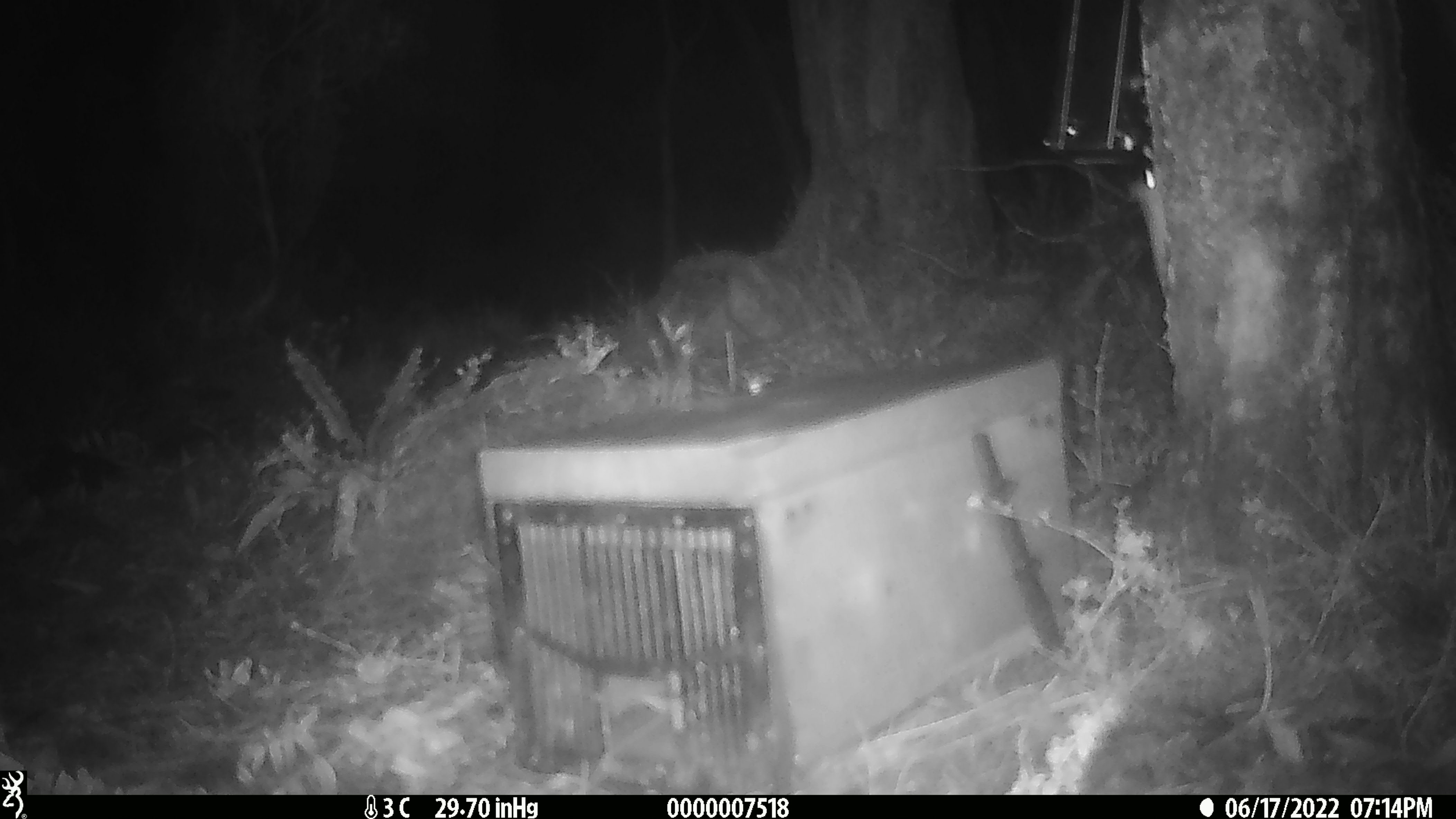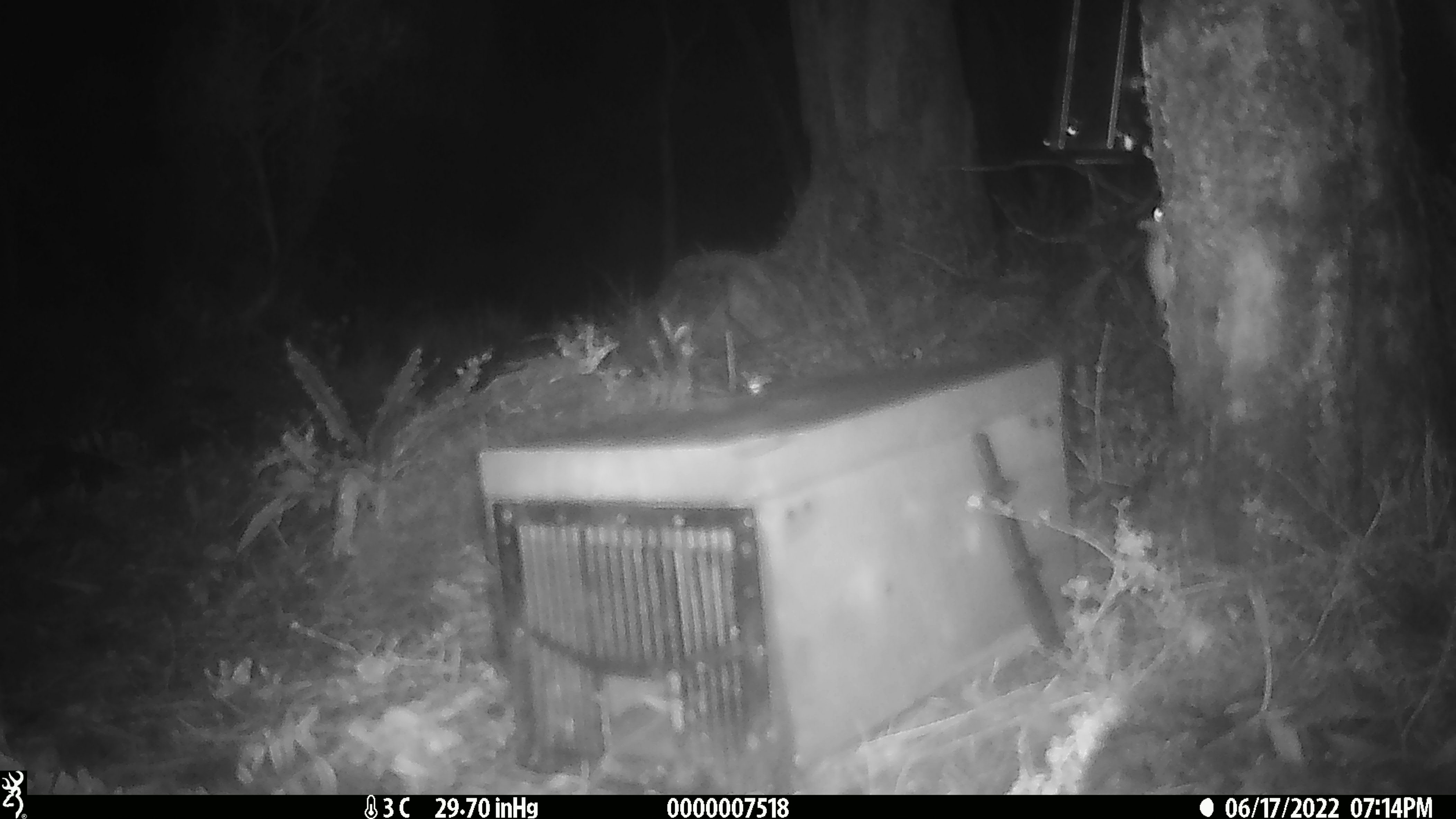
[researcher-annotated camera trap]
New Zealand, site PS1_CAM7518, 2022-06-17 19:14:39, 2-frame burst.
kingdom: Animalia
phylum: Chordata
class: Mammalia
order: Rodentia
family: Muridae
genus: Mus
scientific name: Mus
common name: mouse